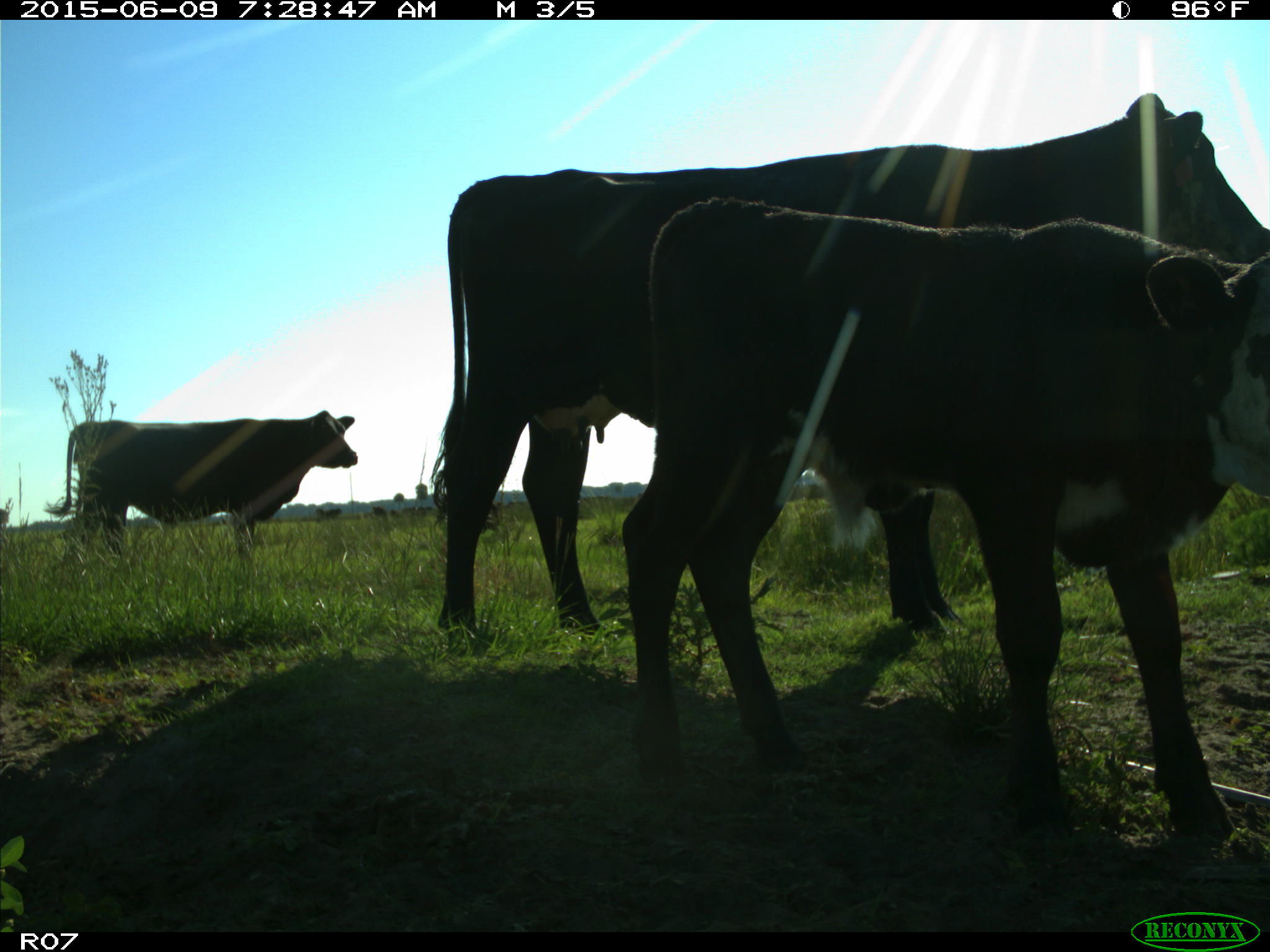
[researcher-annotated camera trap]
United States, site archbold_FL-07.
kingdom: Animalia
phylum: Chordata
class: Mammalia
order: Artiodactyla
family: Bovidae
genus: Bos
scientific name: Bos taurus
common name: domestic cow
Bos taurus (domestic cow).